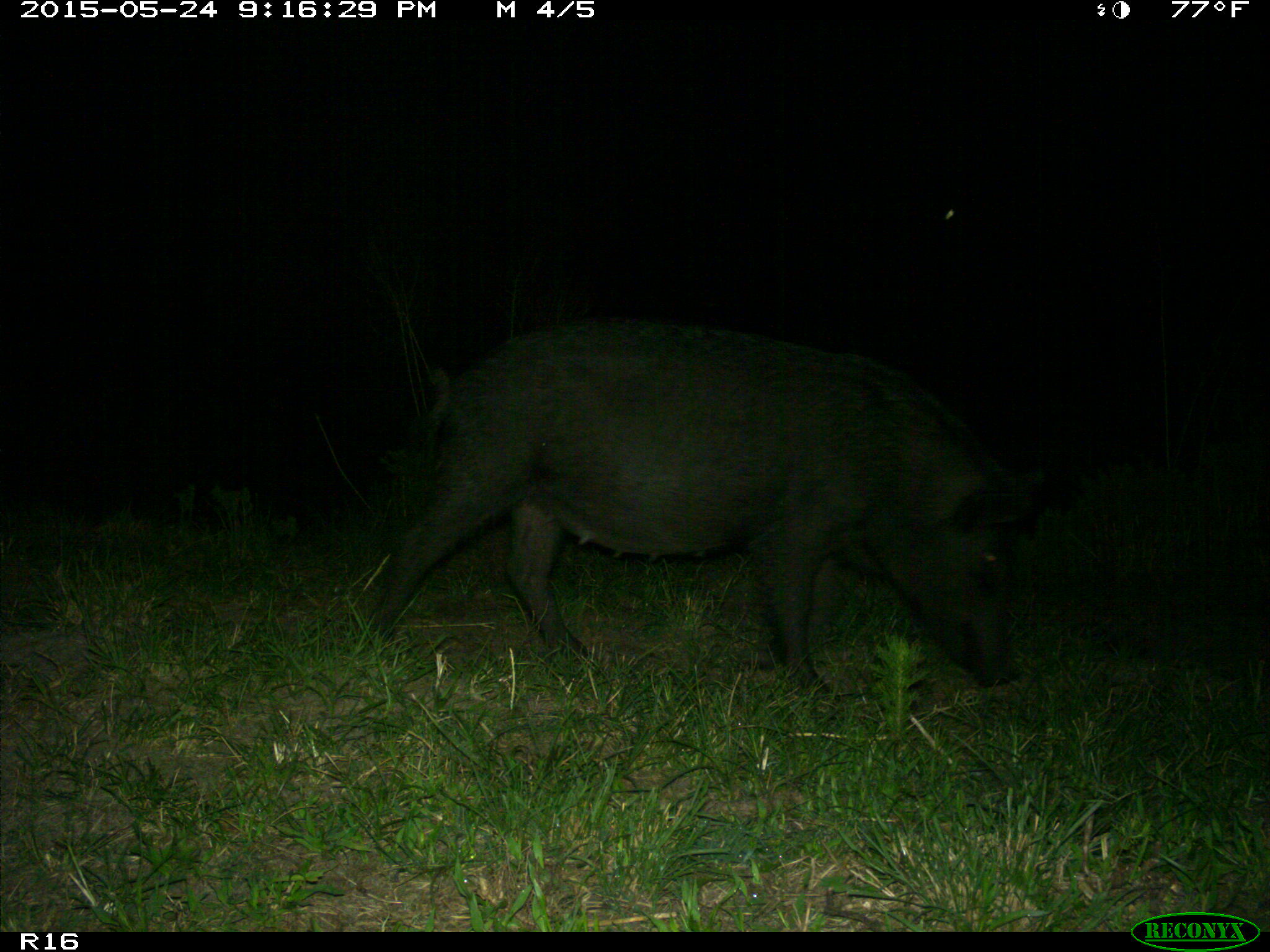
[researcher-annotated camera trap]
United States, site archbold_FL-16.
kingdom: Animalia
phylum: Chordata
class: Mammalia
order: Artiodactyla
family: Suidae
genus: Sus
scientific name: Sus scrofa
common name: wild boar